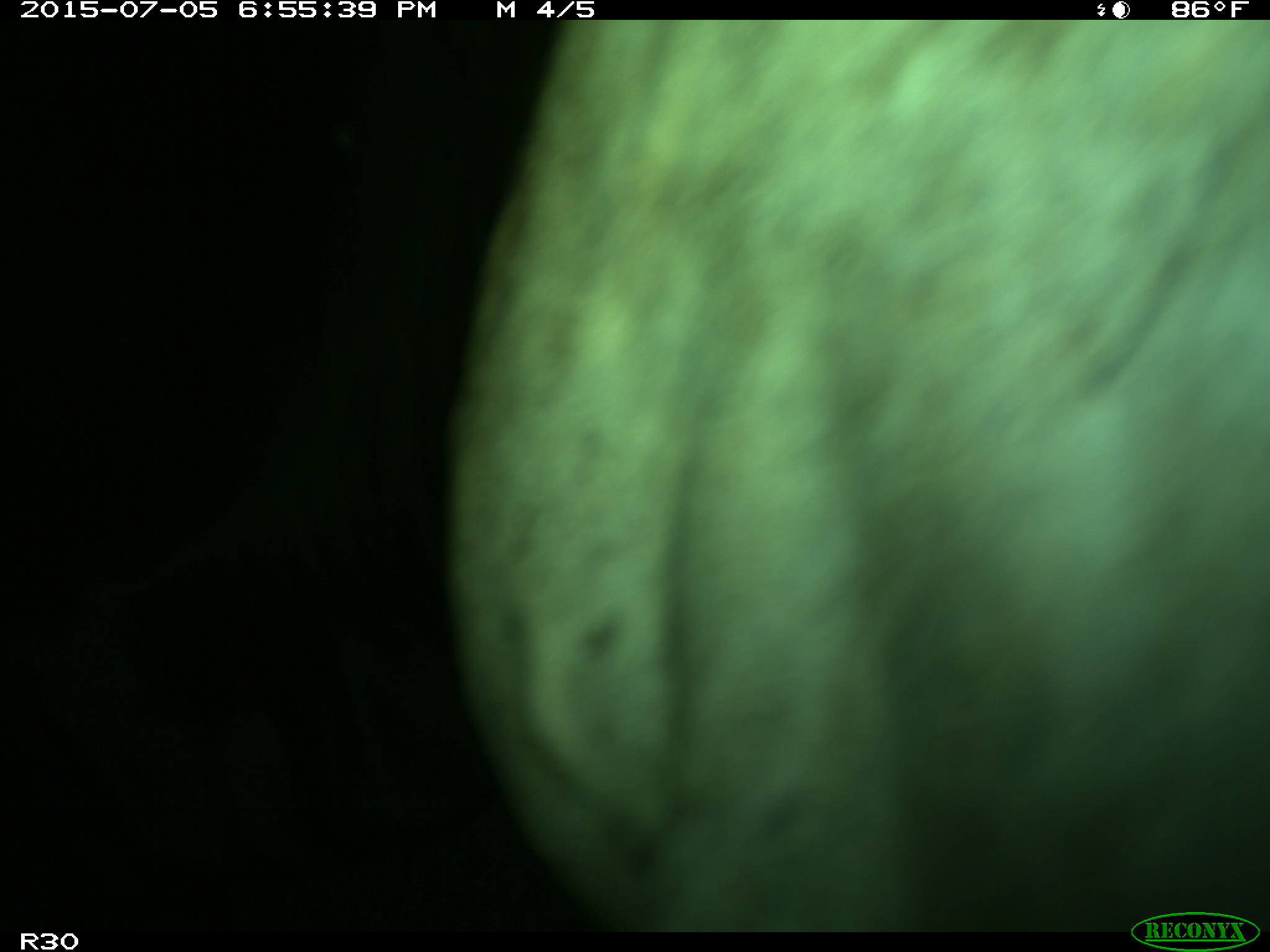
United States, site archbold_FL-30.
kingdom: Animalia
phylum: Chordata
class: Mammalia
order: Artiodactyla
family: Bovidae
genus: Bos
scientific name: Bos taurus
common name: domestic cow